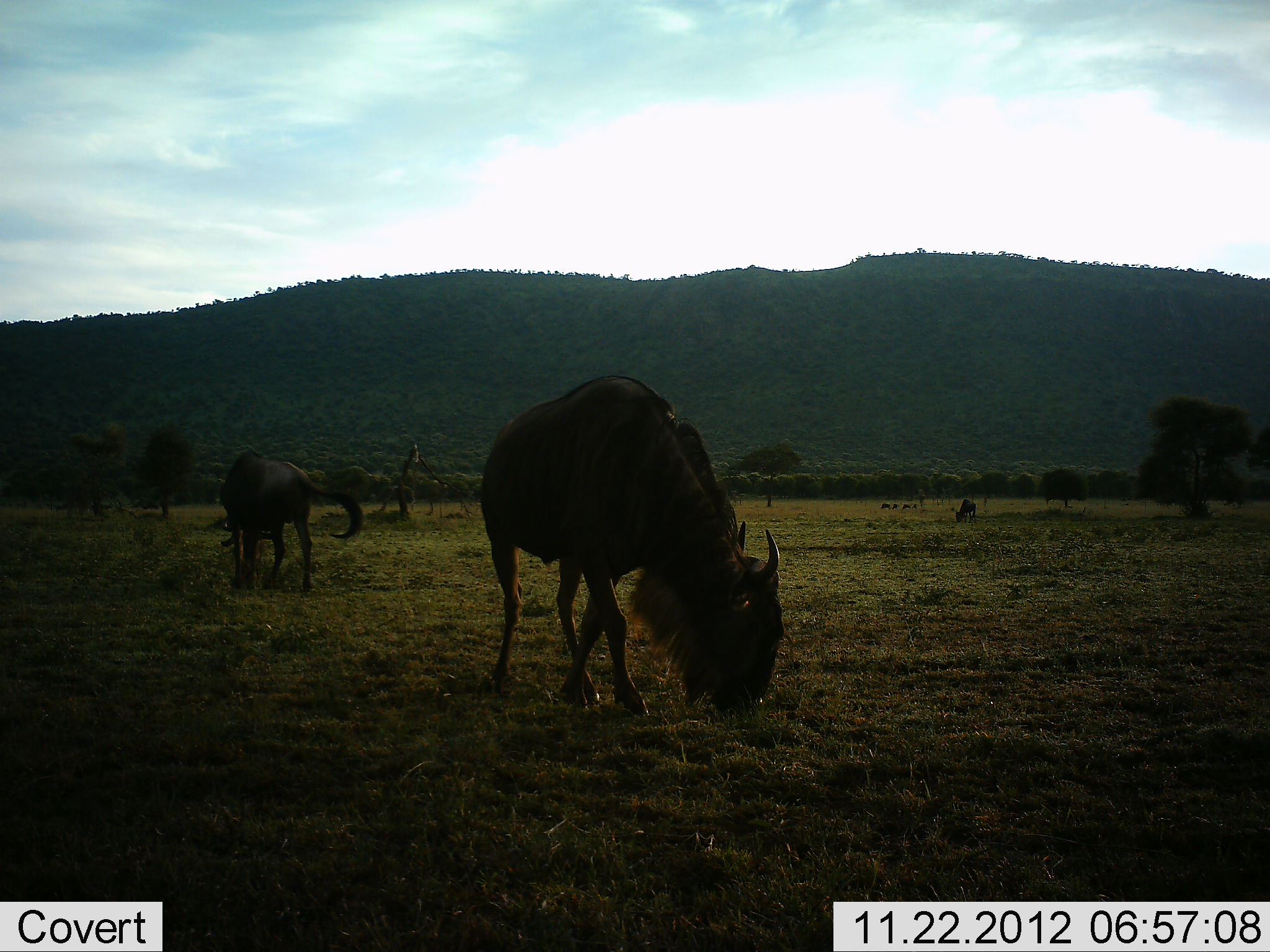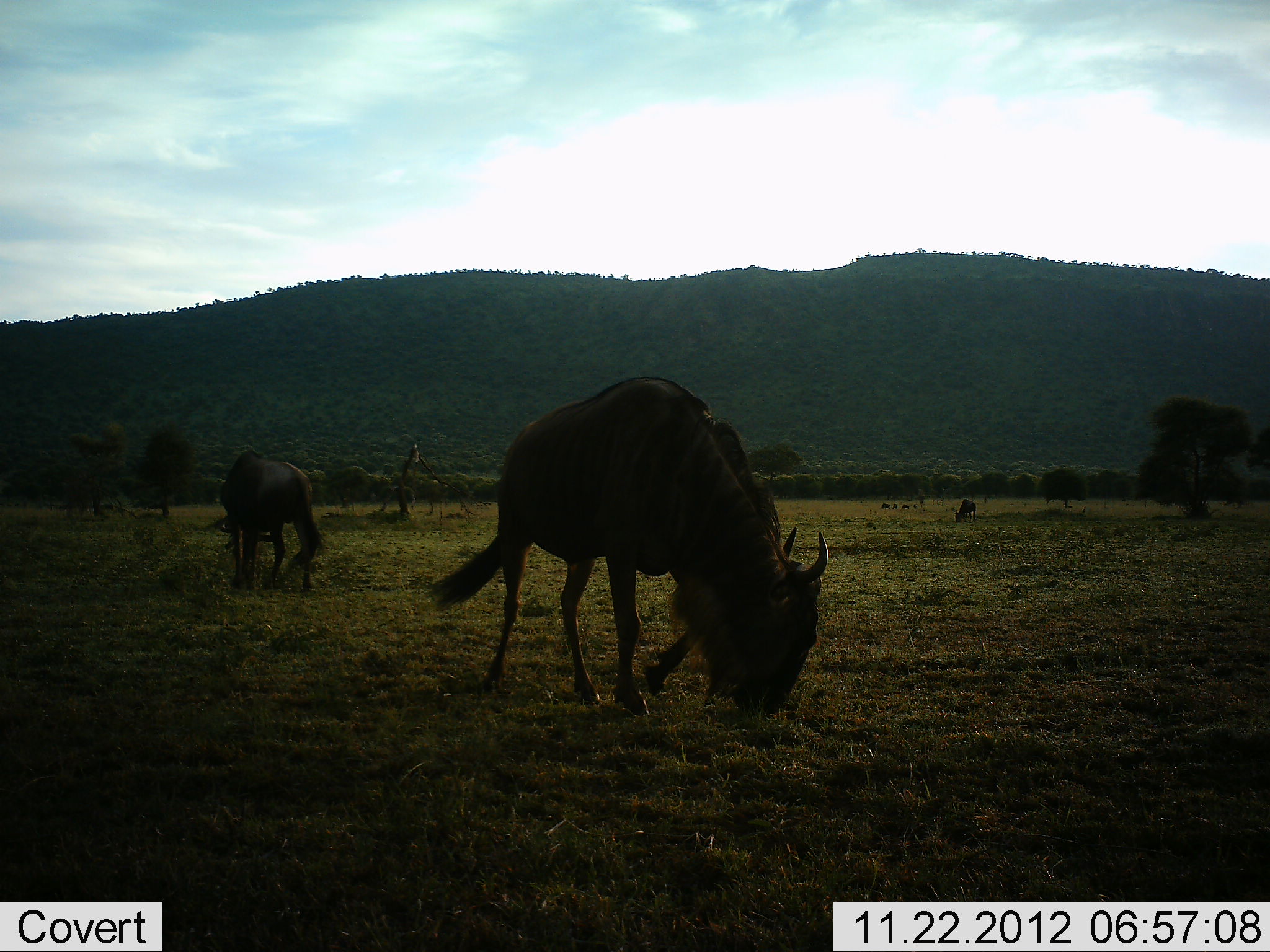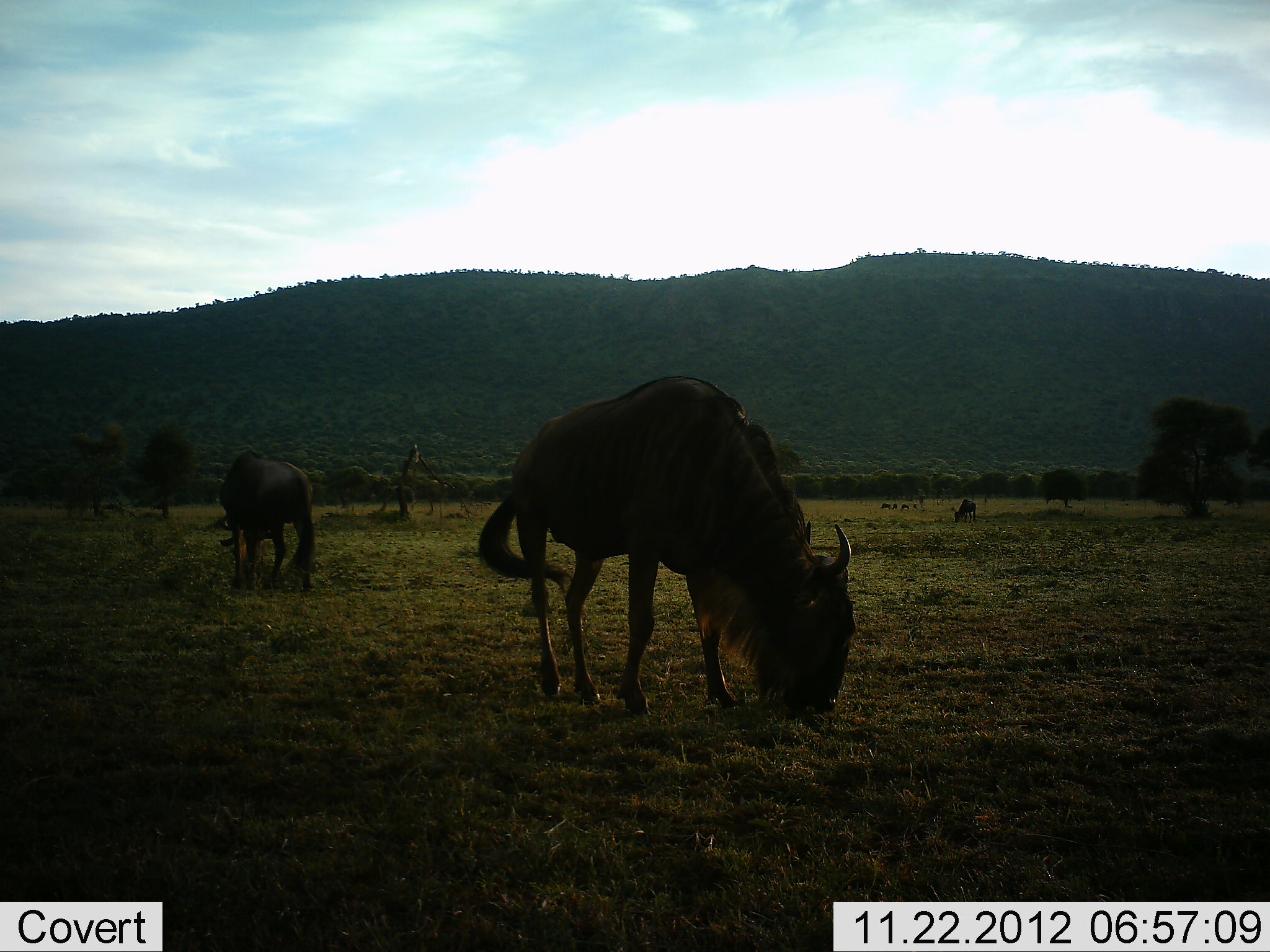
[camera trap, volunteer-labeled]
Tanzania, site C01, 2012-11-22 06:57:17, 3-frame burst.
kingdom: Animalia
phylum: Chordata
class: Mammalia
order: Artiodactyla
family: Bovidae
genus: Connochaetes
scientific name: Connochaetes taurinus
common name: blue wildebeest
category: wildebeest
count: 3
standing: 19%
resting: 0%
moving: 24%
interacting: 0%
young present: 0%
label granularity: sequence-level